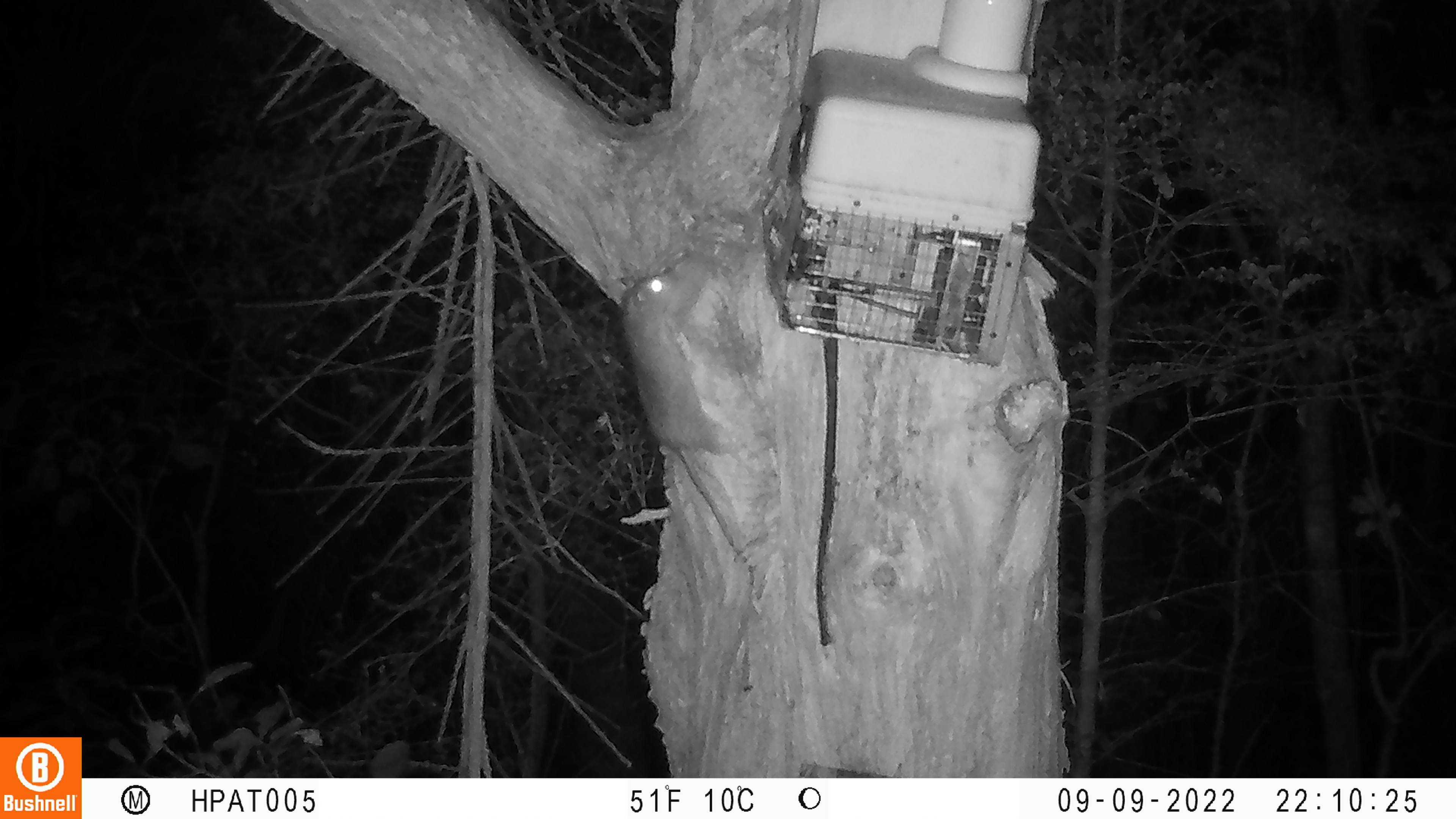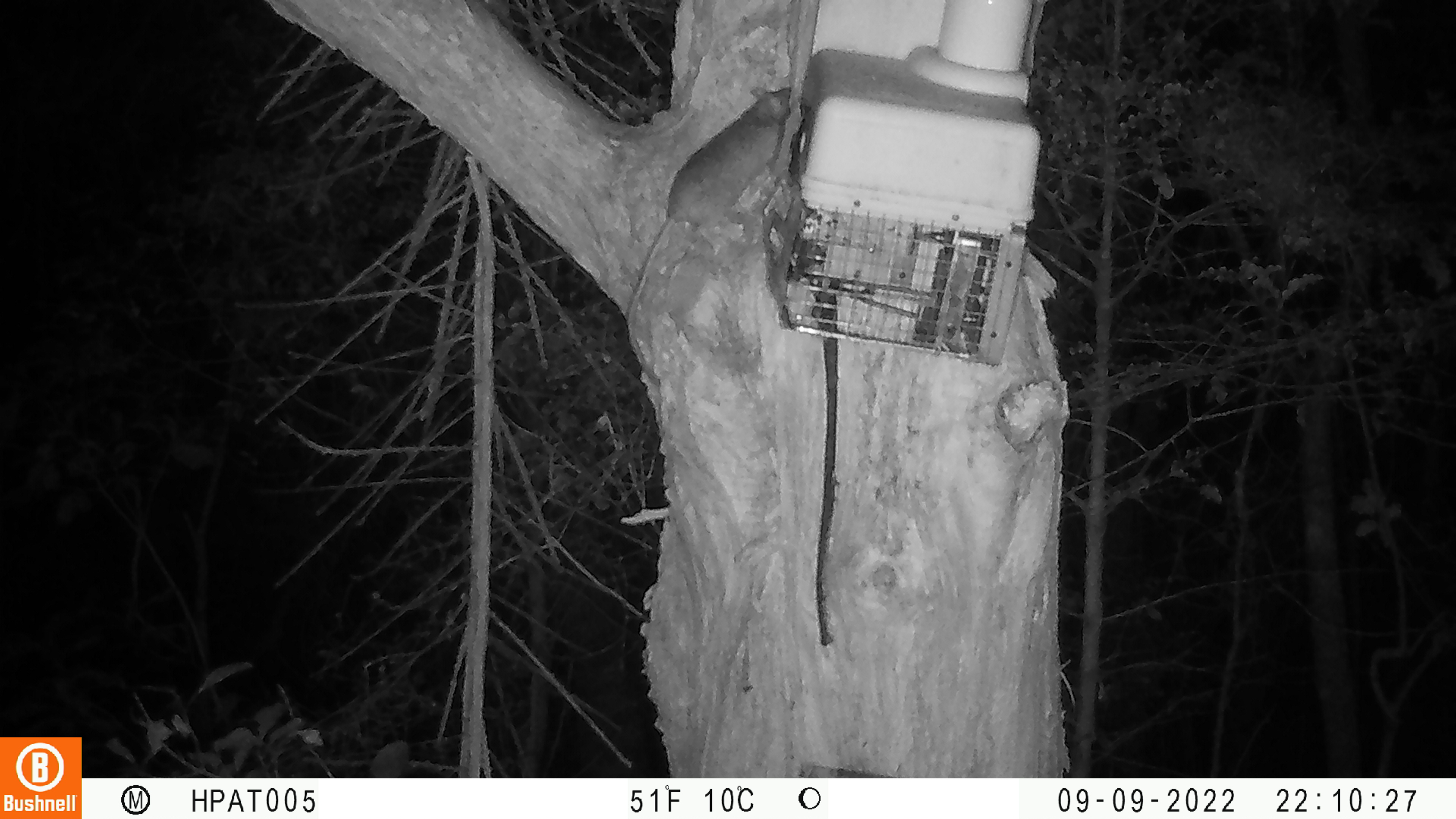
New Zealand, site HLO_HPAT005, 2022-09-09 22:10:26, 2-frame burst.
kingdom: Animalia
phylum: Chordata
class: Mammalia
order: Rodentia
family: Muridae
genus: Rattus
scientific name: Rattus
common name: rat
Rat (Rattus).